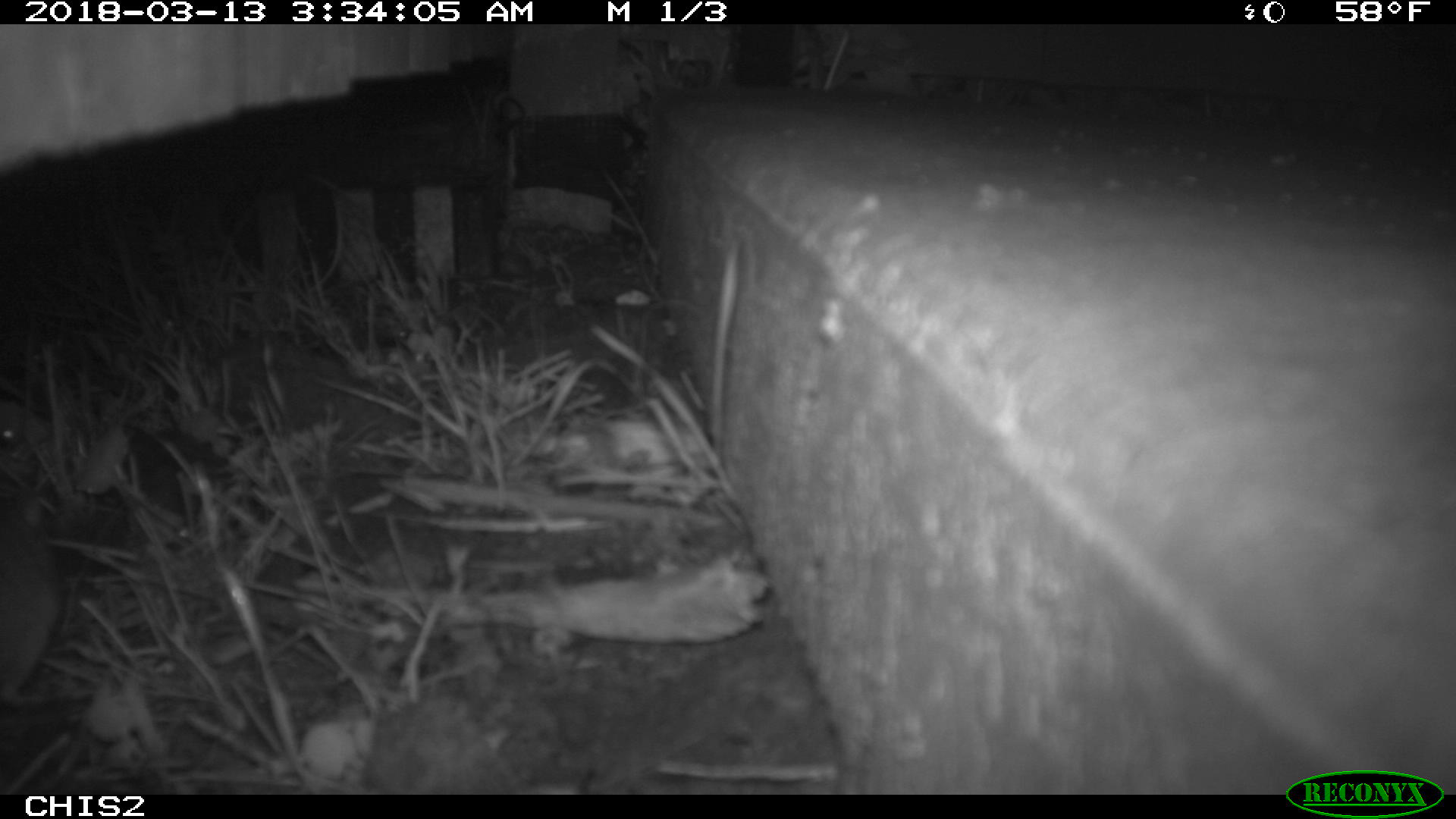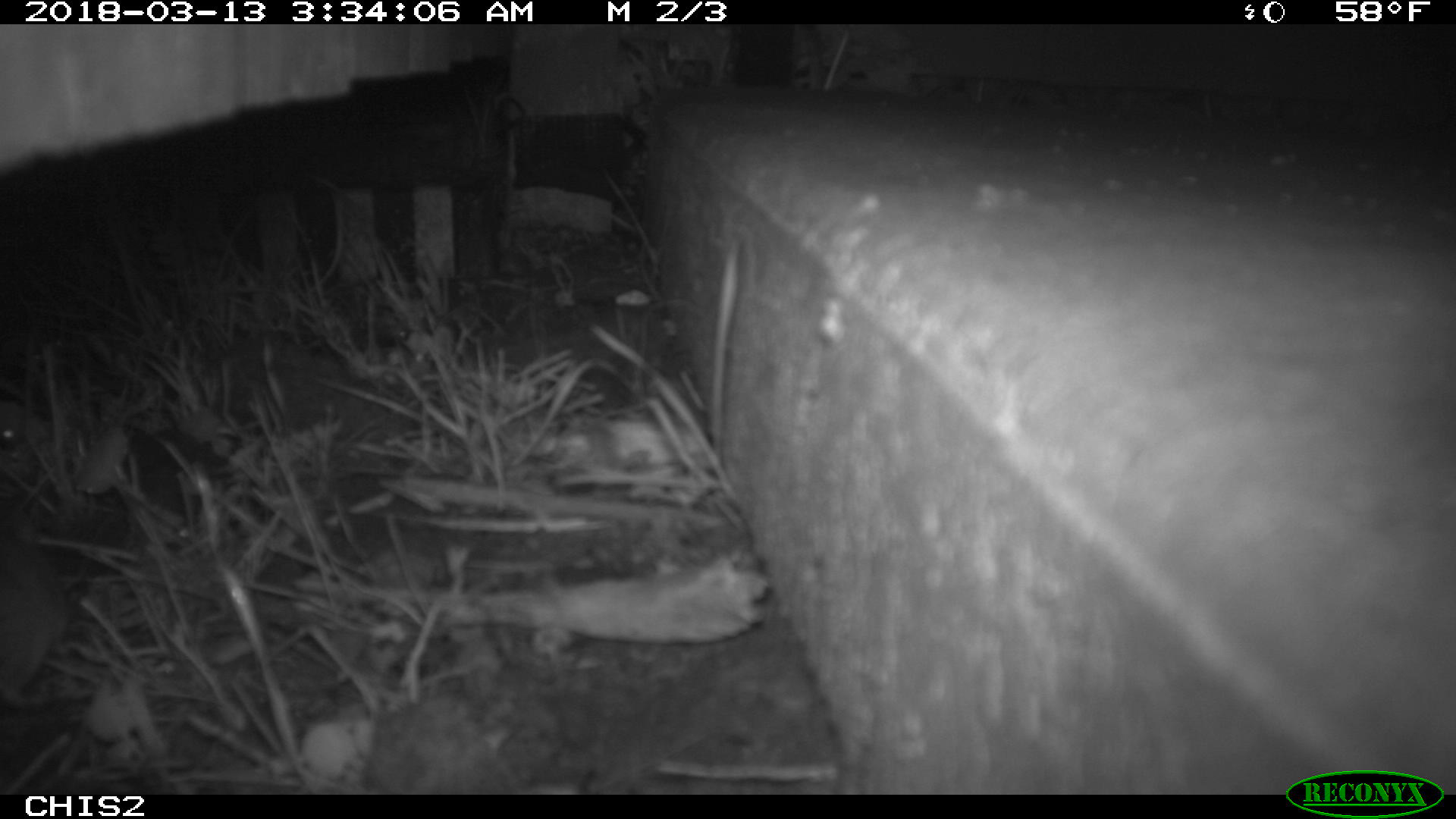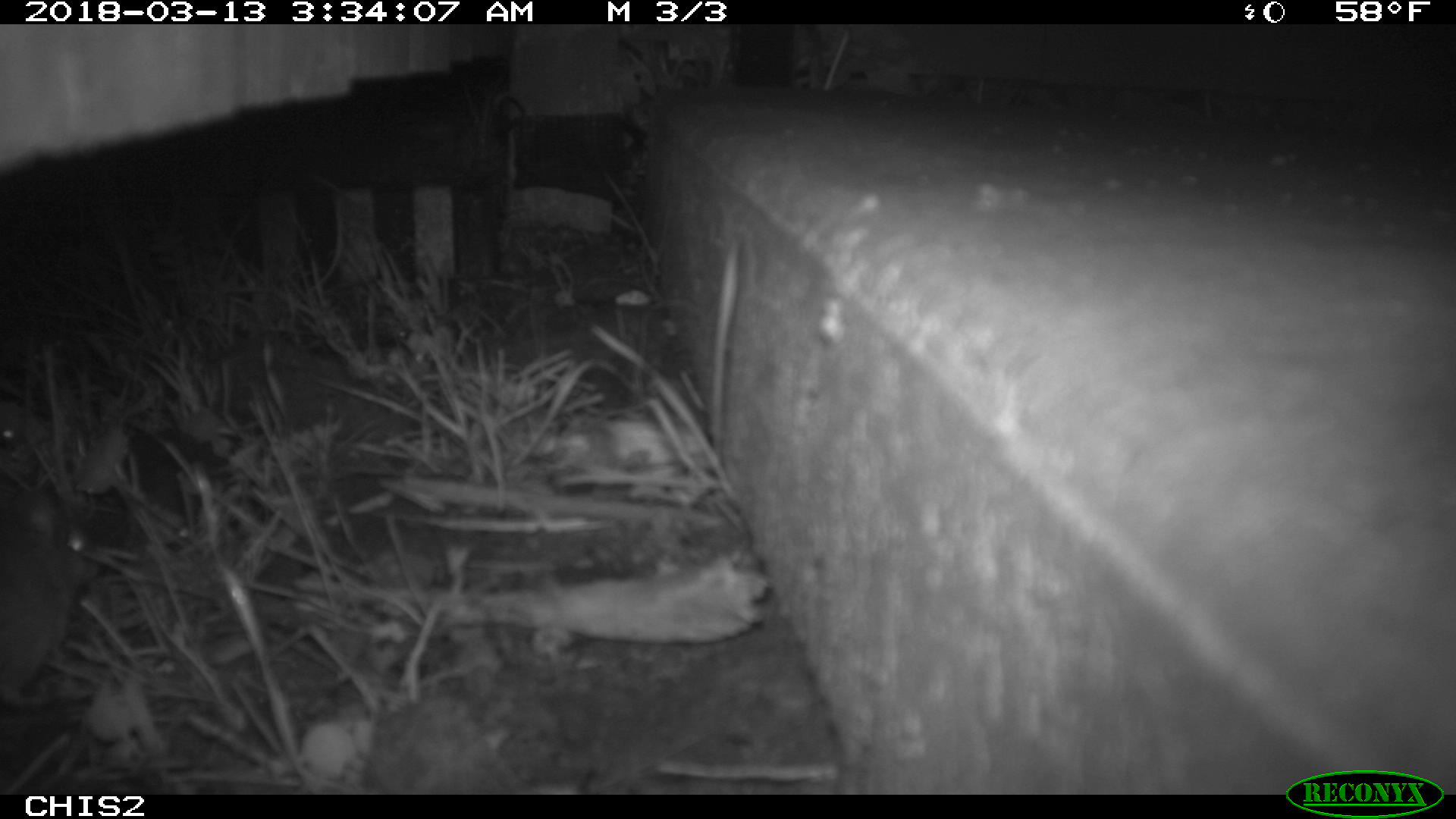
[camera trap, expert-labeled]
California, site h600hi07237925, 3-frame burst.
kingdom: Animalia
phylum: Chordata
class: Mammalia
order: Rodentia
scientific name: Rodentia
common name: rodent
Rodent (Rodentia).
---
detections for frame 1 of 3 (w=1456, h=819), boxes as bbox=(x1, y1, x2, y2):
rodent: bbox=(0, 494, 57, 707)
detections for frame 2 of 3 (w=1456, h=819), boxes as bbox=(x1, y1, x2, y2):
rodent: bbox=(0, 510, 67, 710)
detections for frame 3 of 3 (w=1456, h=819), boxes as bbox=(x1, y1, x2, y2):
rodent: bbox=(0, 490, 102, 707)